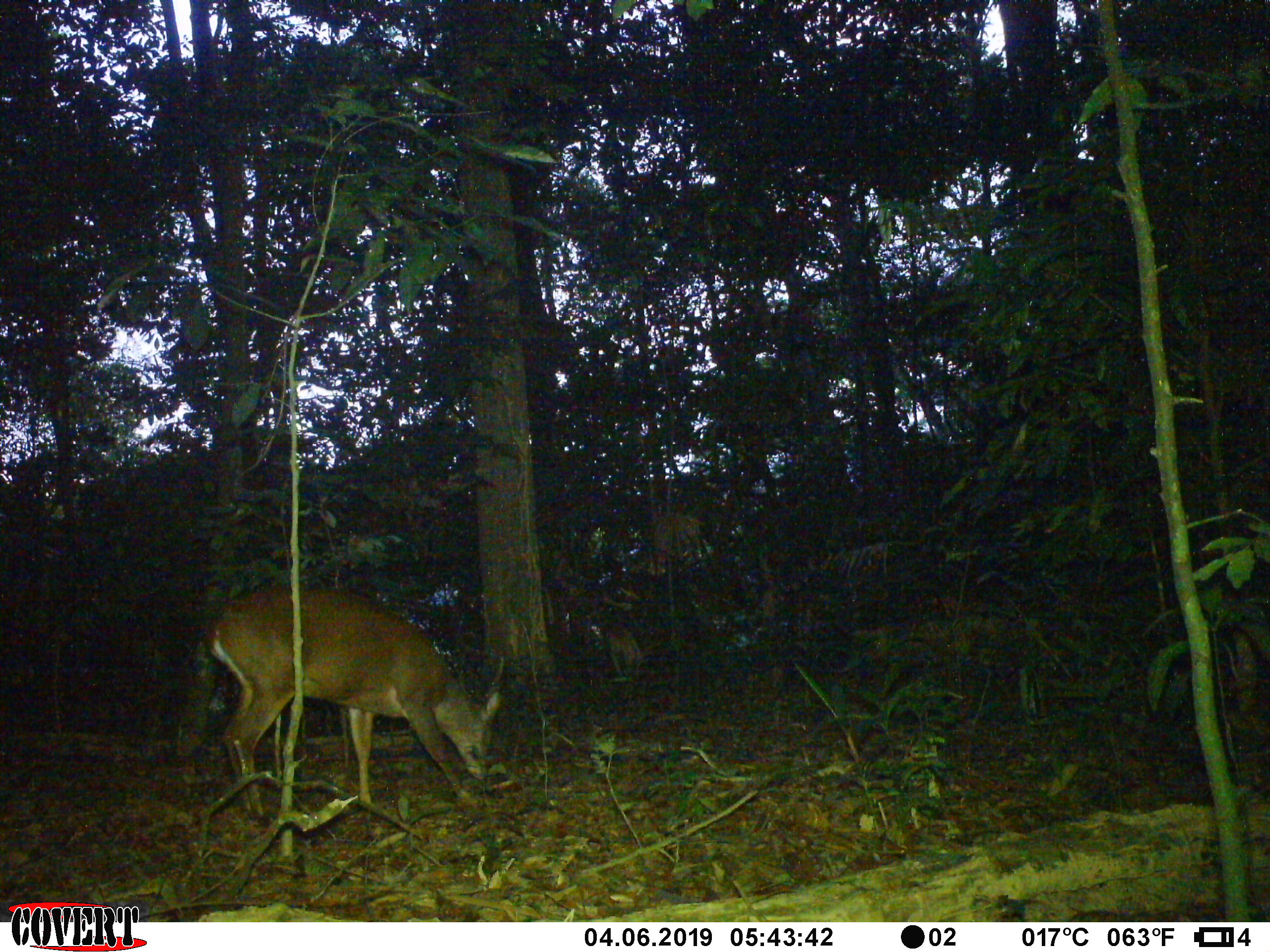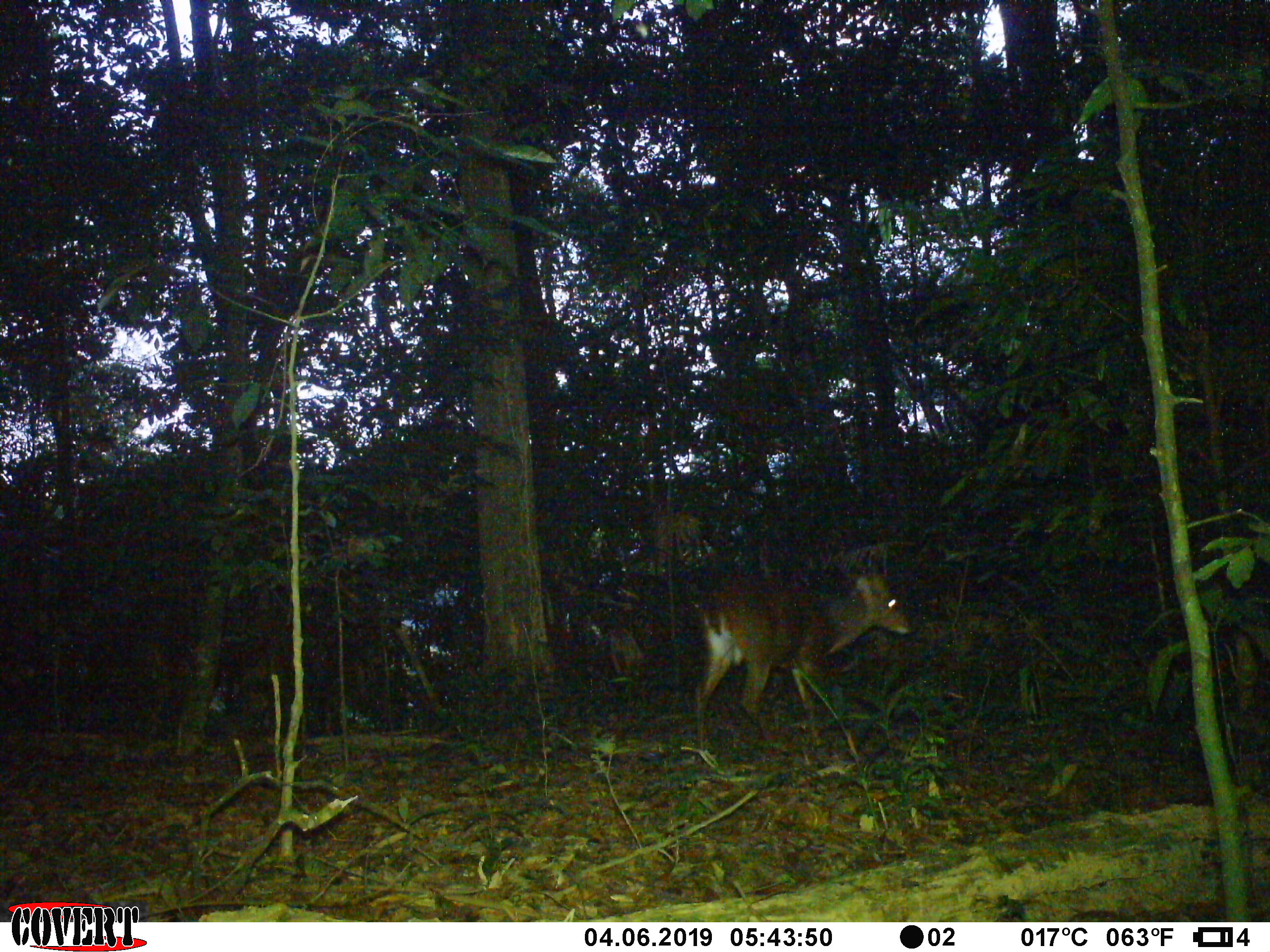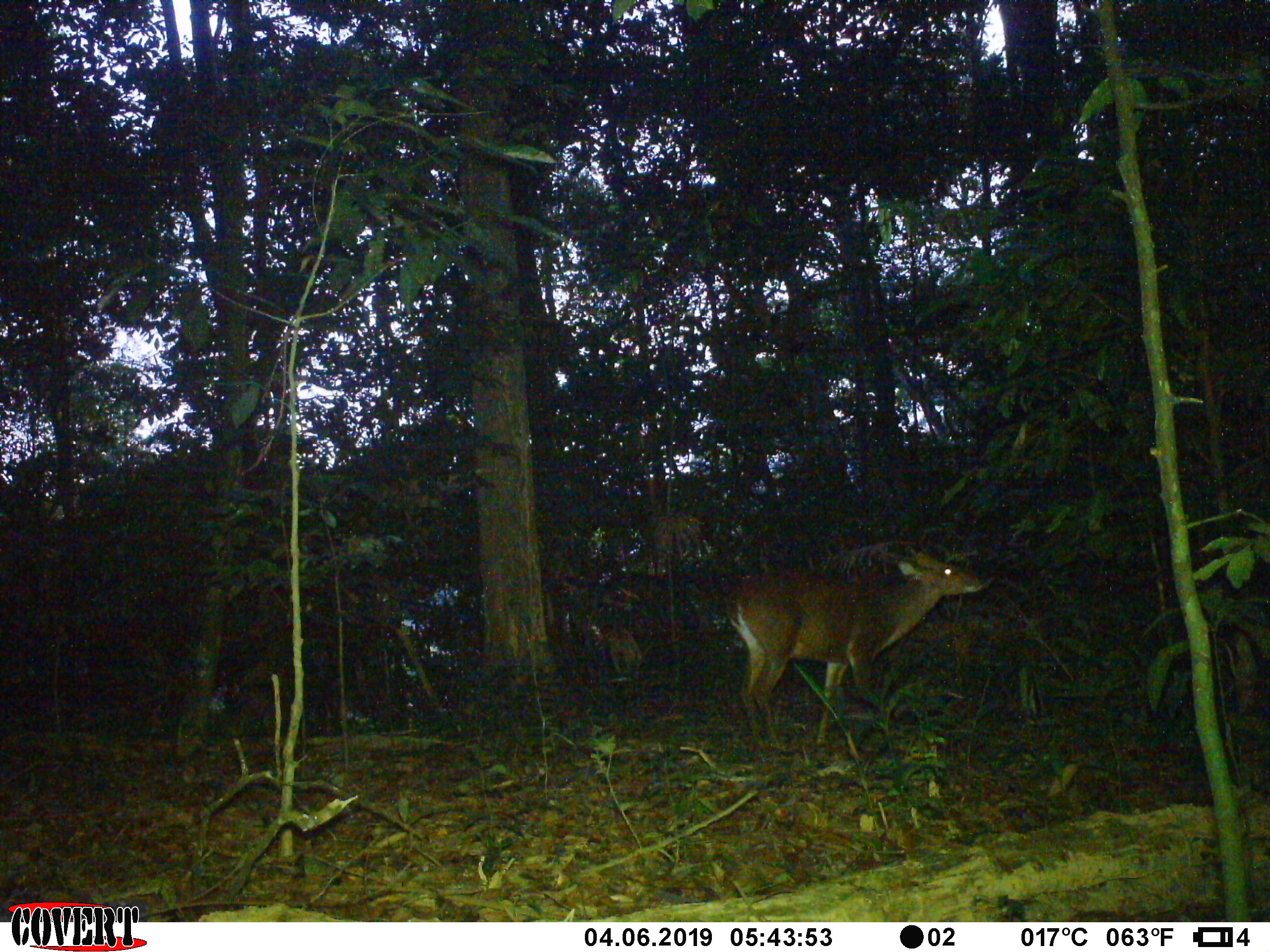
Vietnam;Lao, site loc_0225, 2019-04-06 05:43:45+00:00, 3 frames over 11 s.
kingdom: Animalia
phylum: Chordata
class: Mammalia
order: Artiodactyla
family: Cervidae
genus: Muntiacus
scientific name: Muntiacus vuquangensis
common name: large-antlered muntjac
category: large antlered muntjac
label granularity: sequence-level